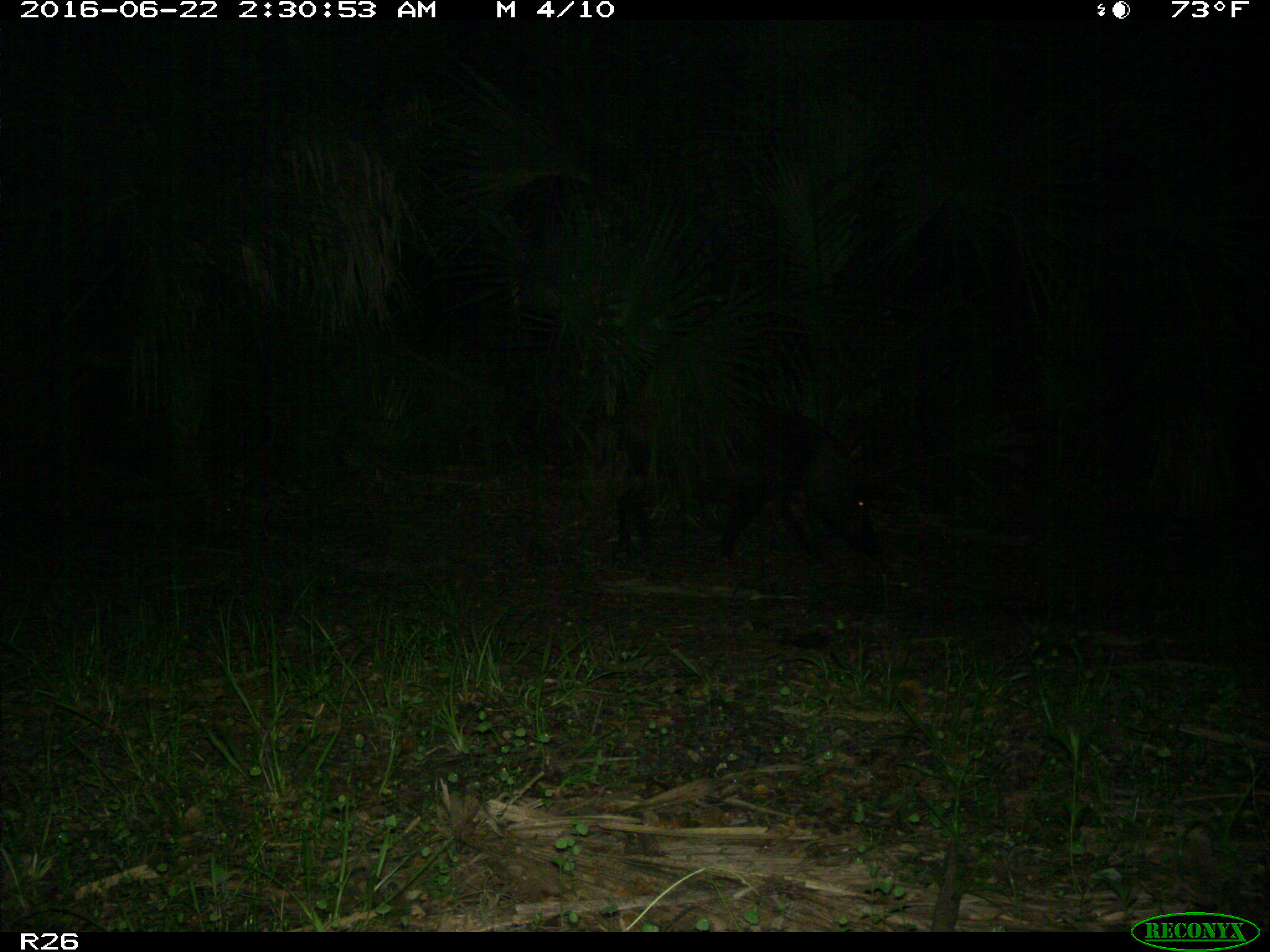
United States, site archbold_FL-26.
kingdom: Animalia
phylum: Chordata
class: Mammalia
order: Artiodactyla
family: Suidae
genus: Sus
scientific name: Sus scrofa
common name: wild boar